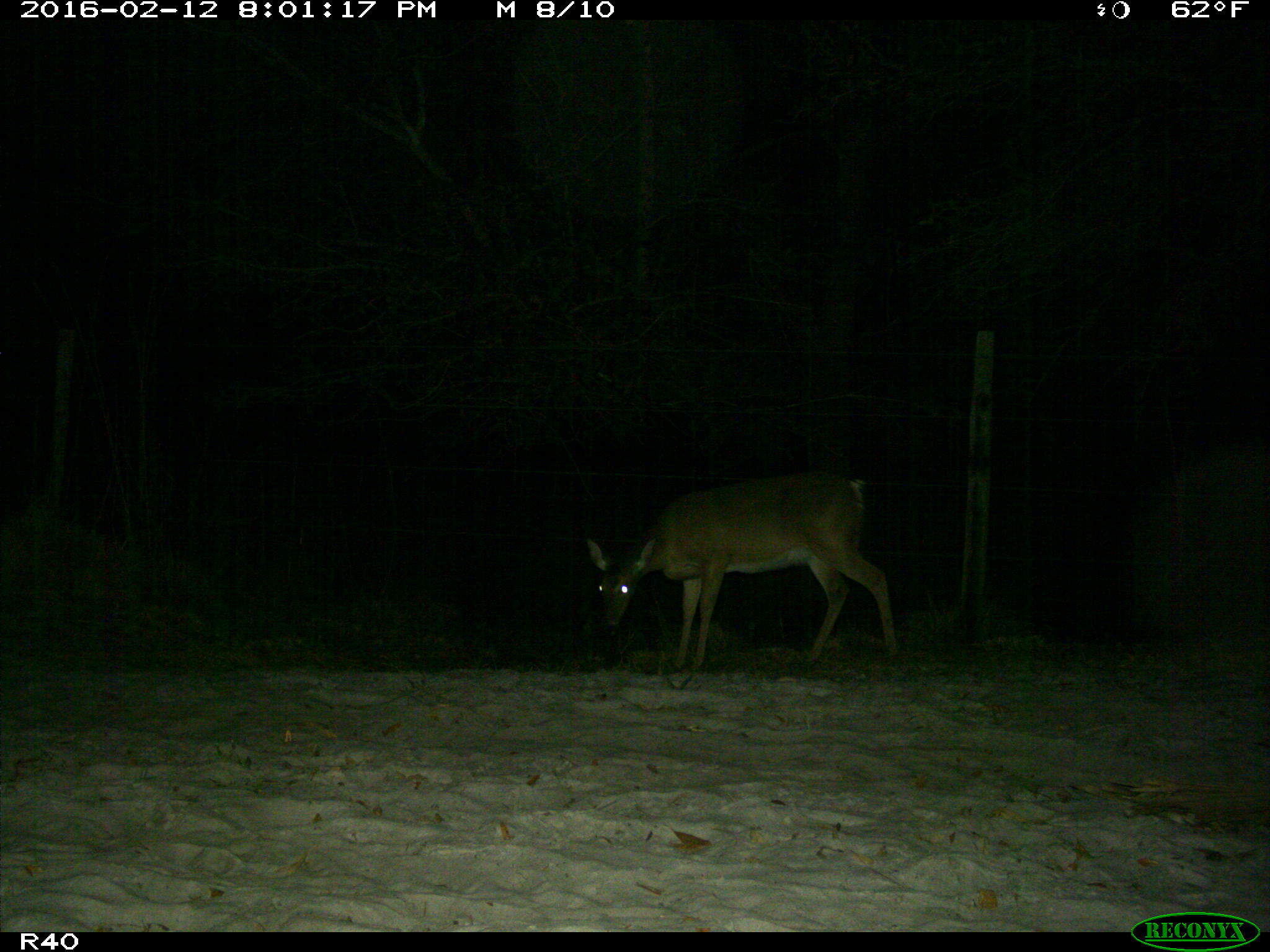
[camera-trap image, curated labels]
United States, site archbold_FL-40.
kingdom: Animalia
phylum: Chordata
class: Mammalia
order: Artiodactyla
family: Cervidae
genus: Odocoileus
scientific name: Odocoileus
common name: deer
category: unidentified deer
Unidentified deer (deer) (Odocoileus).